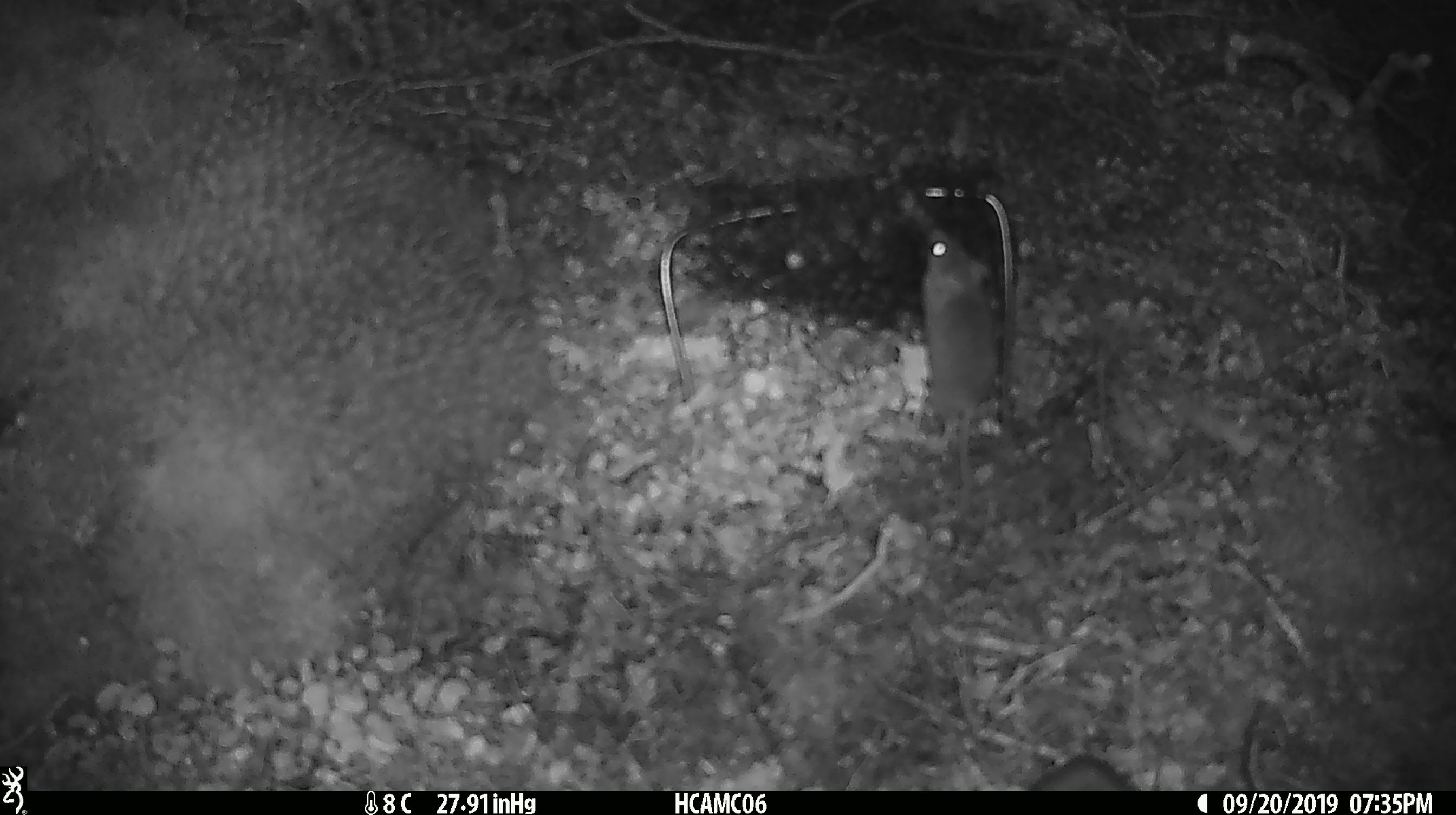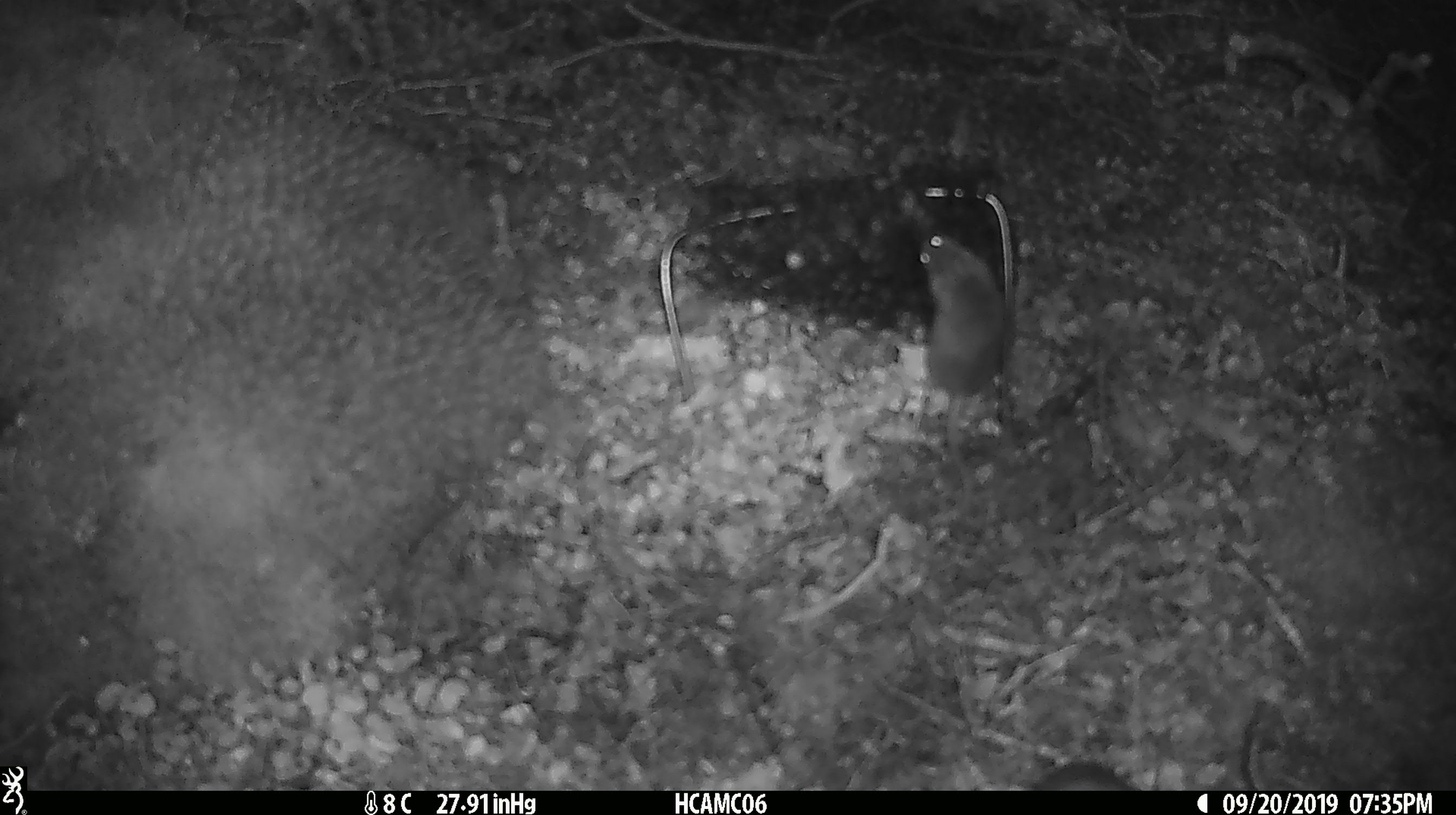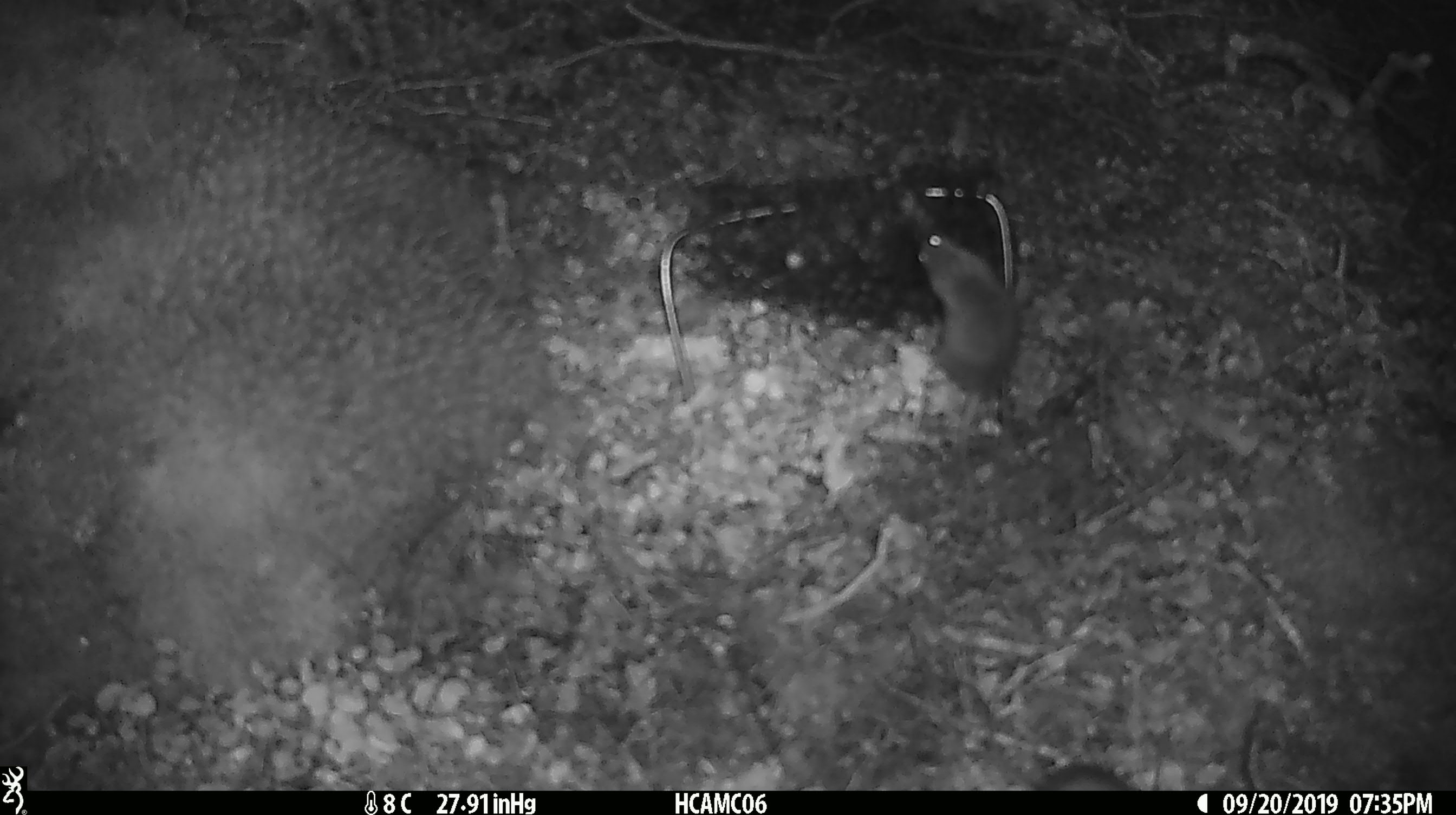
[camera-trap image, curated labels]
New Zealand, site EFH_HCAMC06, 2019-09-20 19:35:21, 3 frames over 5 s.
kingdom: Animalia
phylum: Chordata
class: Mammalia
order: Rodentia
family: Muridae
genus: Mus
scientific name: Mus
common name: mouse